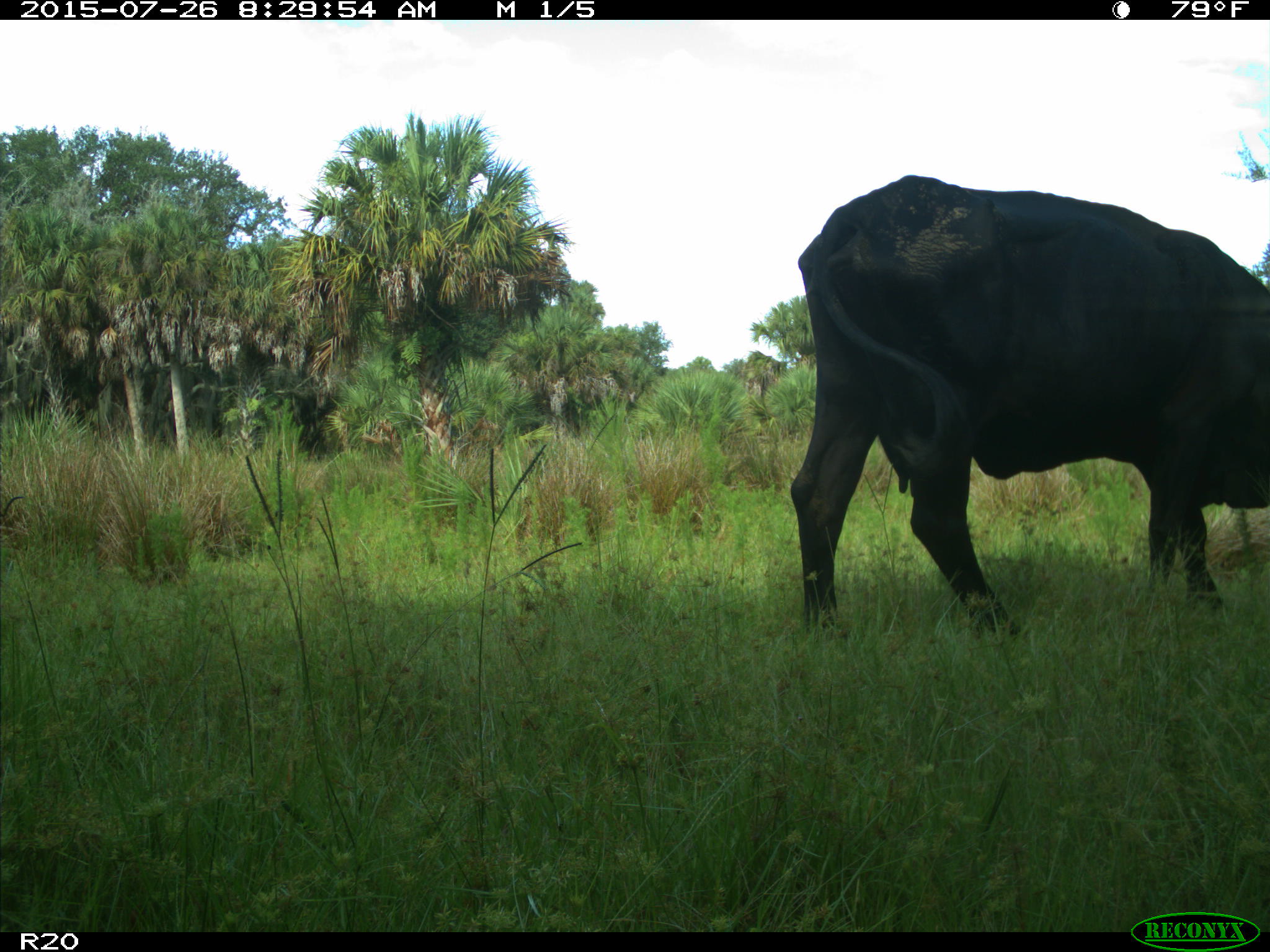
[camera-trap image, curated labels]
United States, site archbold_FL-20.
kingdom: Animalia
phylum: Chordata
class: Mammalia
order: Artiodactyla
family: Bovidae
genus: Bos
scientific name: Bos taurus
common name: domestic cow